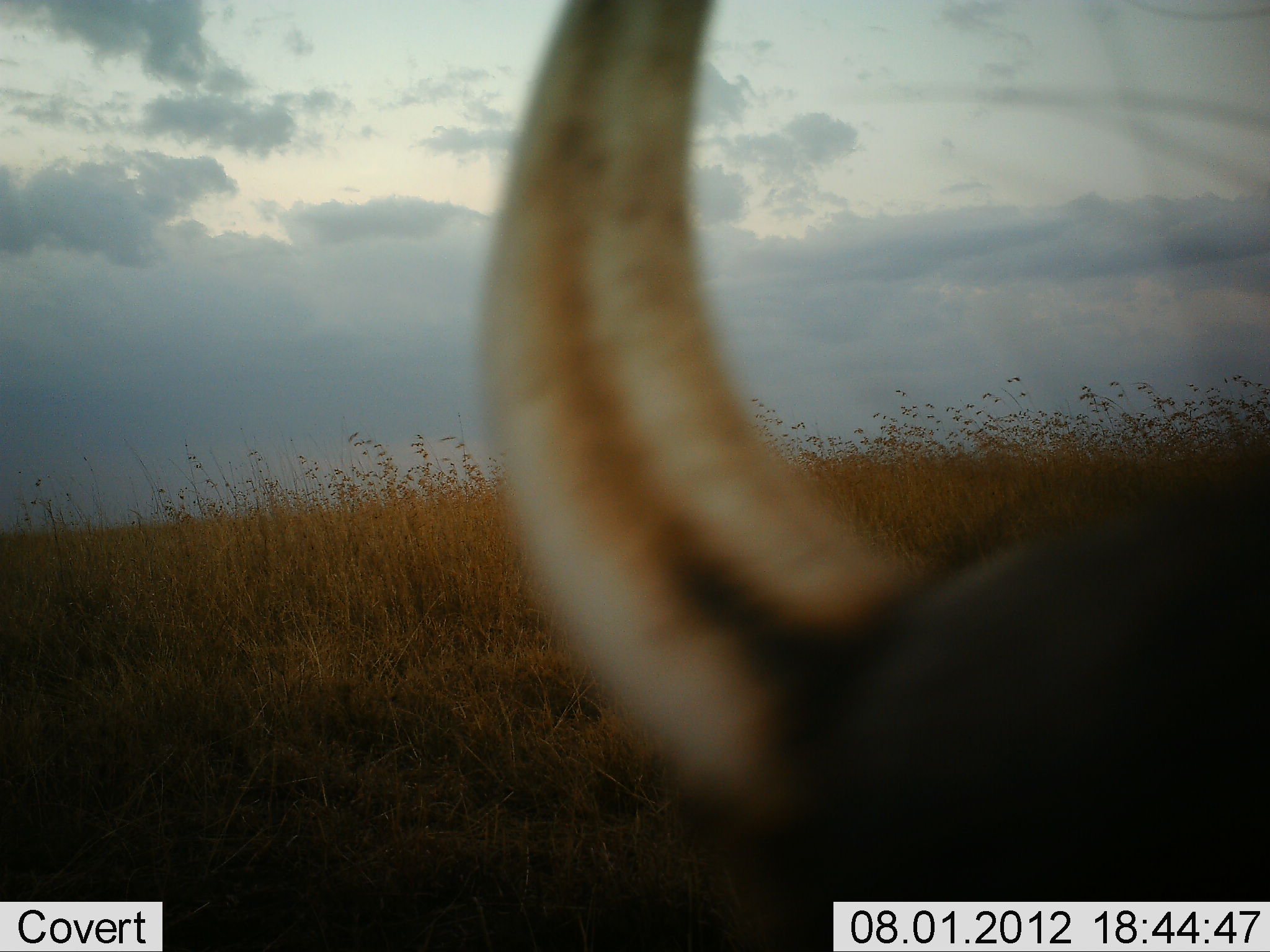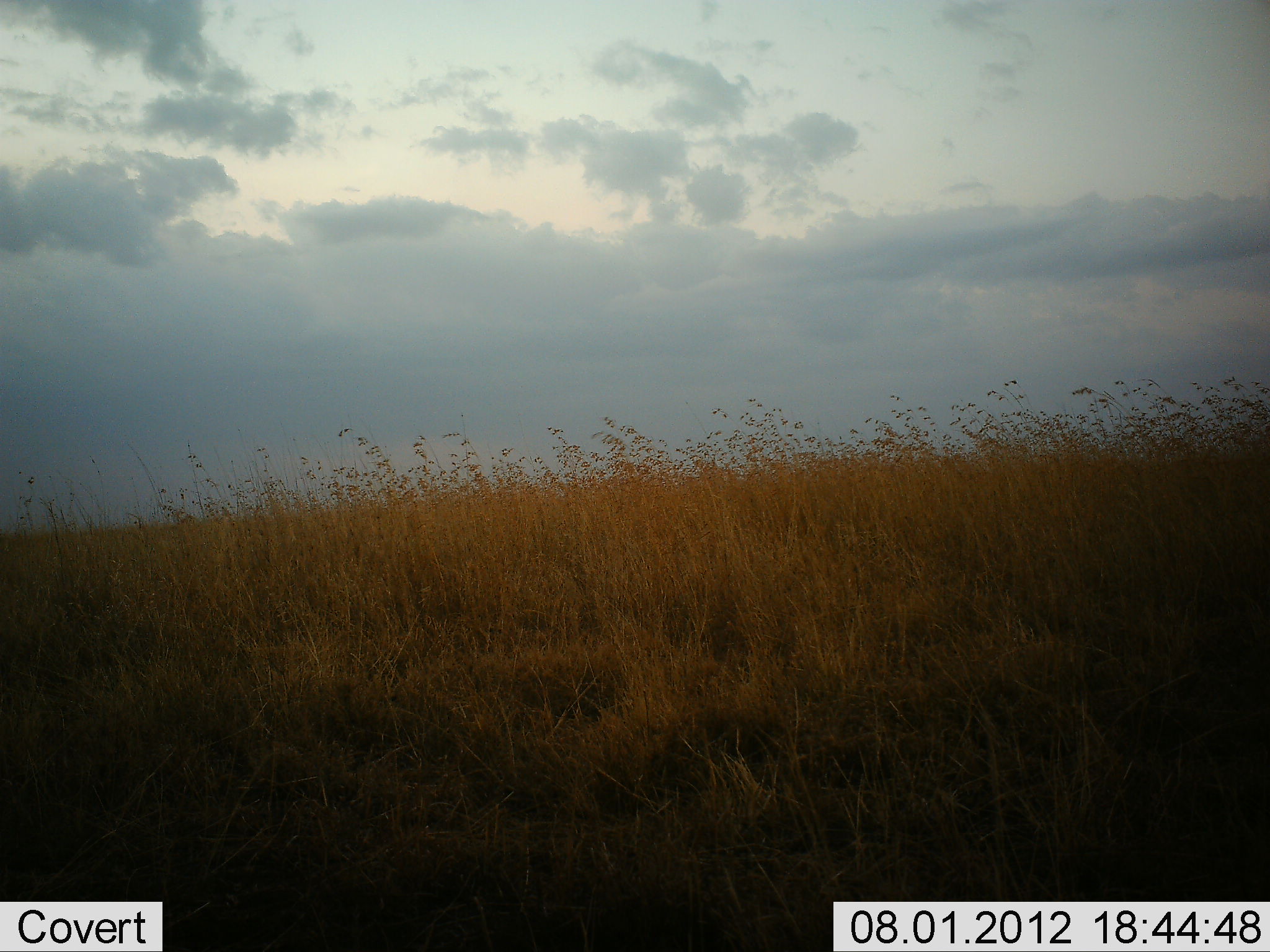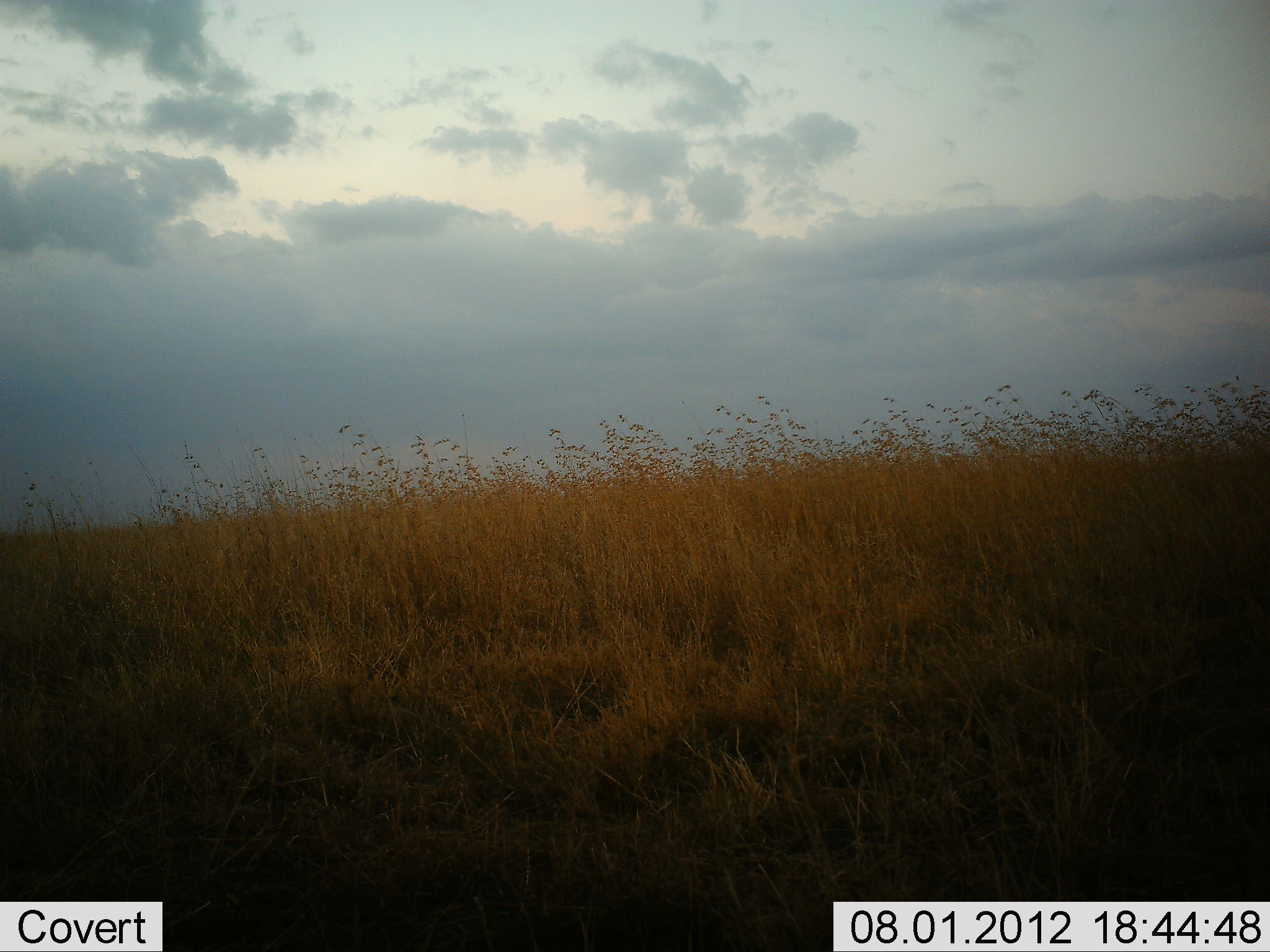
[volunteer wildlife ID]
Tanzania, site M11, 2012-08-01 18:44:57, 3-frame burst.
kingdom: Animalia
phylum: Chordata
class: Mammalia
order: Artiodactyla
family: Suidae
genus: Phacochoerus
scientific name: Phacochoerus africanus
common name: warthog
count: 1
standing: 30%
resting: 0%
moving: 60%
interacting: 10%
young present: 0%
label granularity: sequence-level